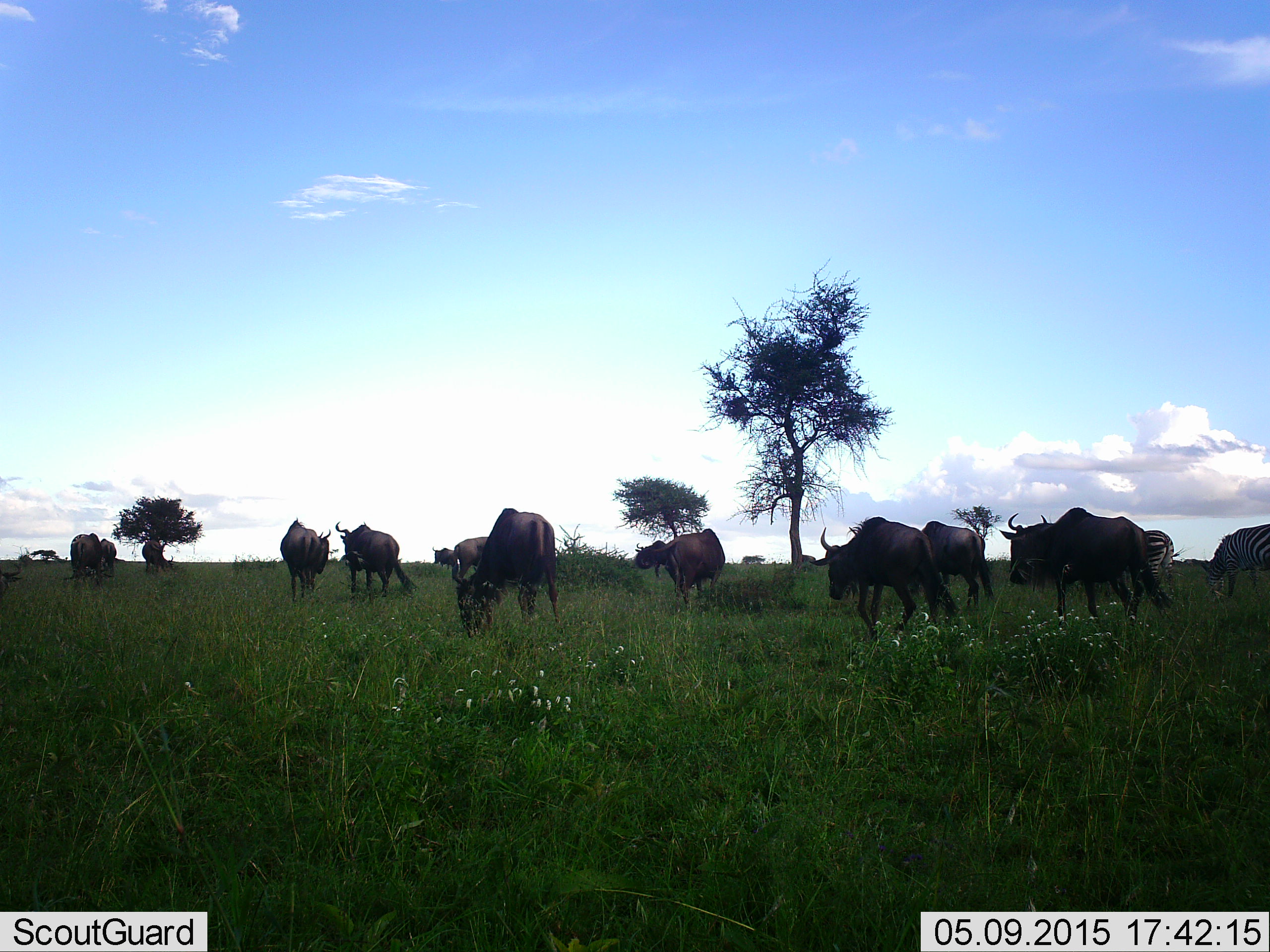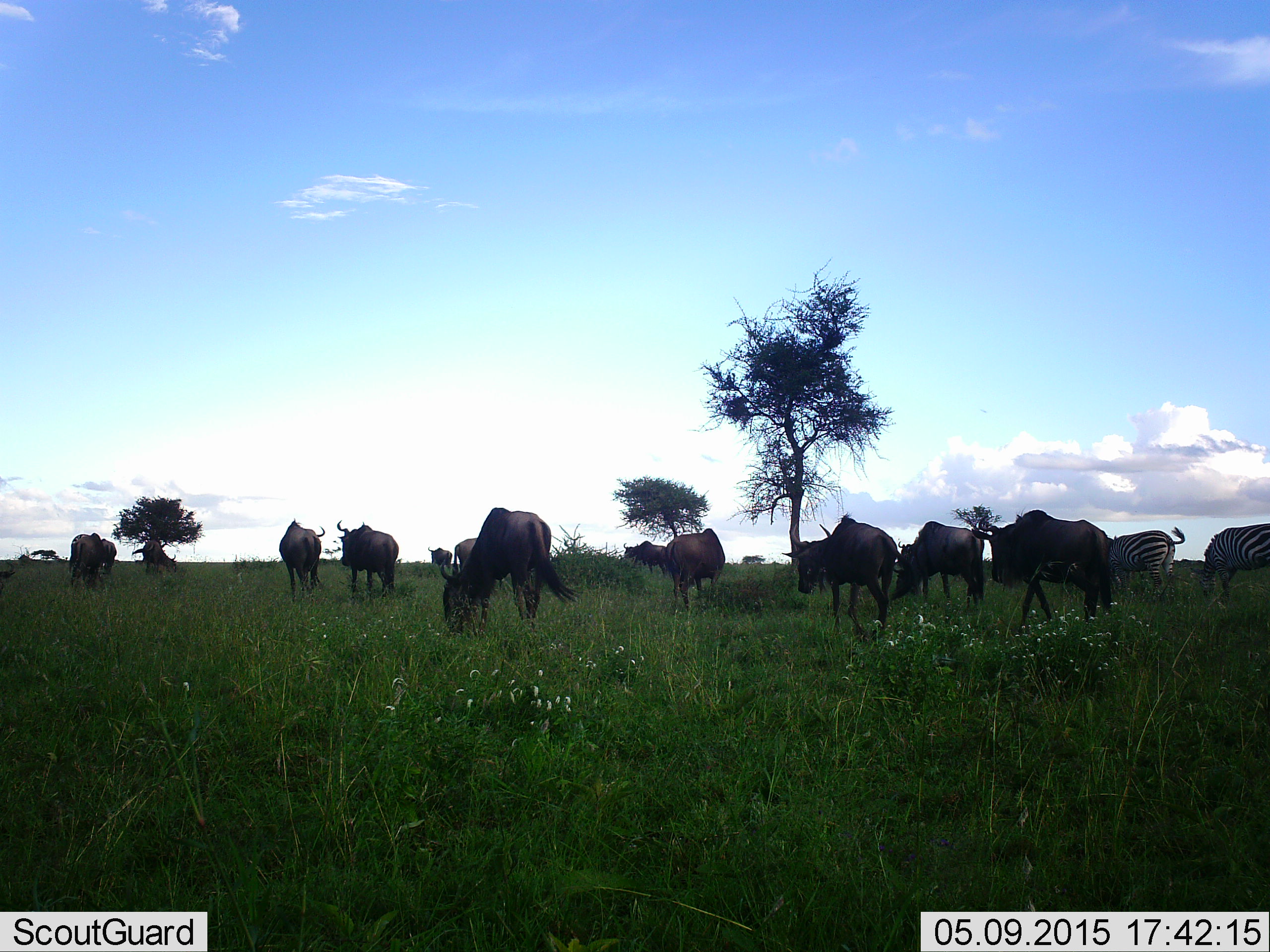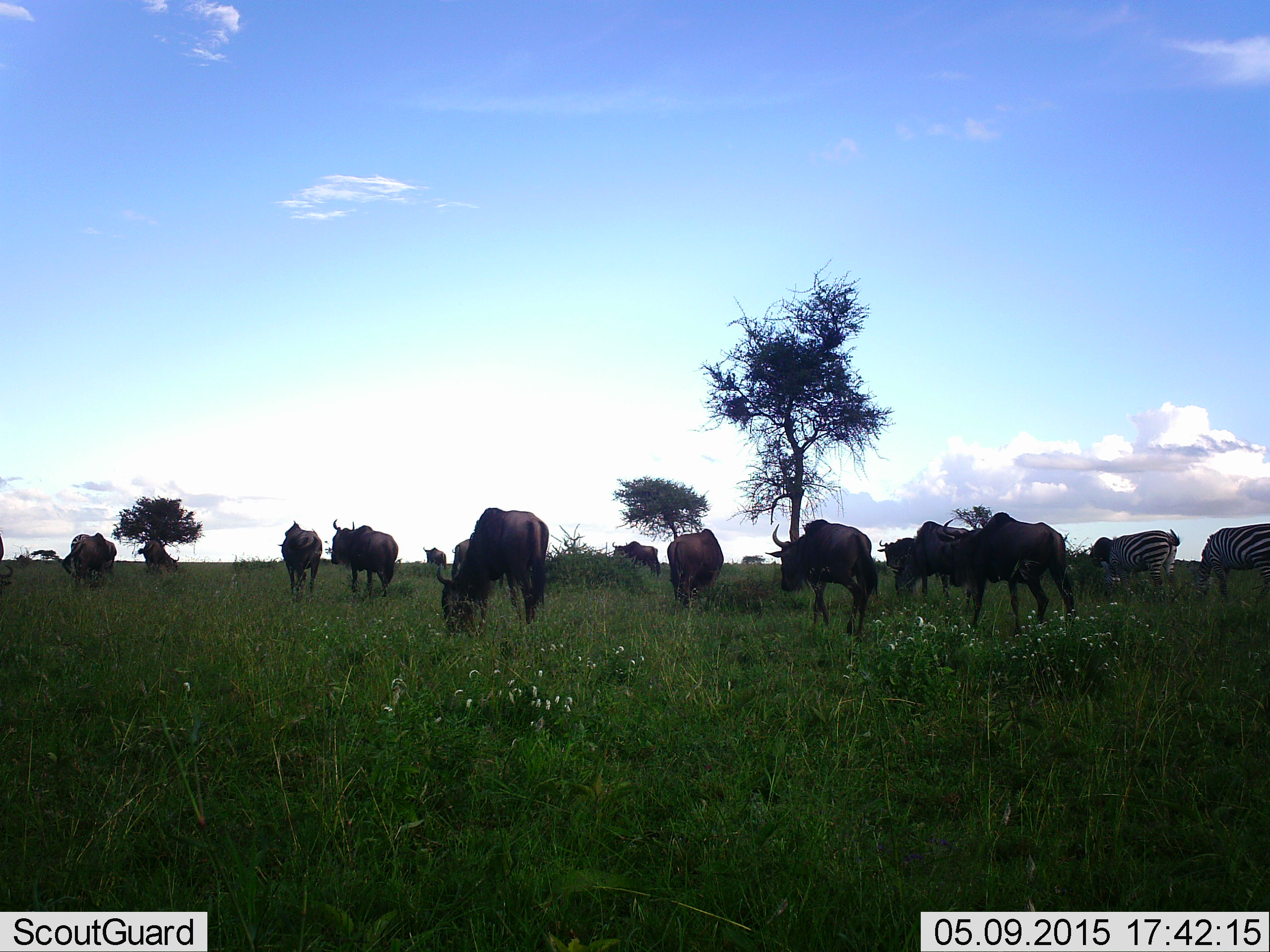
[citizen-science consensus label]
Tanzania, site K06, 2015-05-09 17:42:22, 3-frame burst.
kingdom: Animalia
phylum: Chordata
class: Mammalia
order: Artiodactyla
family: Bovidae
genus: Connochaetes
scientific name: Connochaetes taurinus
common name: blue wildebeest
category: wildebeest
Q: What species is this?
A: Wildebeest (blue wildebeest) (Connochaetes taurinus).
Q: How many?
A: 11-50.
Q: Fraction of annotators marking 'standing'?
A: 67%.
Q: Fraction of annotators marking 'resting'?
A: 7%.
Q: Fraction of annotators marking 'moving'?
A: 60%.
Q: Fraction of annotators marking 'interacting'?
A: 0%.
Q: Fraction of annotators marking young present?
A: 0%.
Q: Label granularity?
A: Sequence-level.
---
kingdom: Animalia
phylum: Chordata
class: Mammalia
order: Perissodactyla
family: Equidae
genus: Equus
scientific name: Equus quagga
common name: plains zebra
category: zebra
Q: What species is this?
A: Zebra (plains zebra) (Equus quagga).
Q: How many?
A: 2.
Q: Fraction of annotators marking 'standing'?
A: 27%.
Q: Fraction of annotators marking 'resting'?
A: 0%.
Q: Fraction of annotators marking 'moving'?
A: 27%.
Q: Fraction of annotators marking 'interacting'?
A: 0%.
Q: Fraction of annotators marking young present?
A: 0%.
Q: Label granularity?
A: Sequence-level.